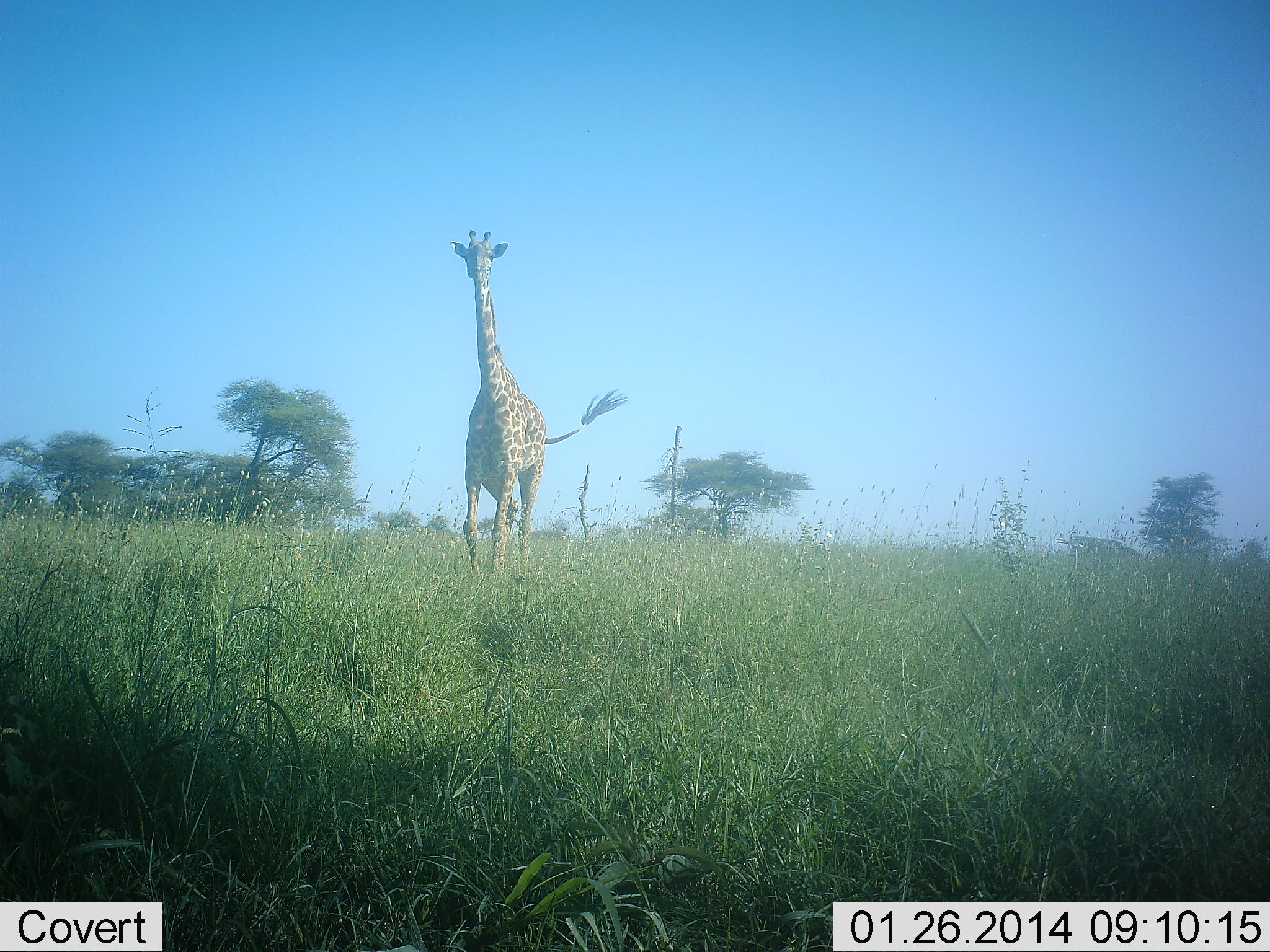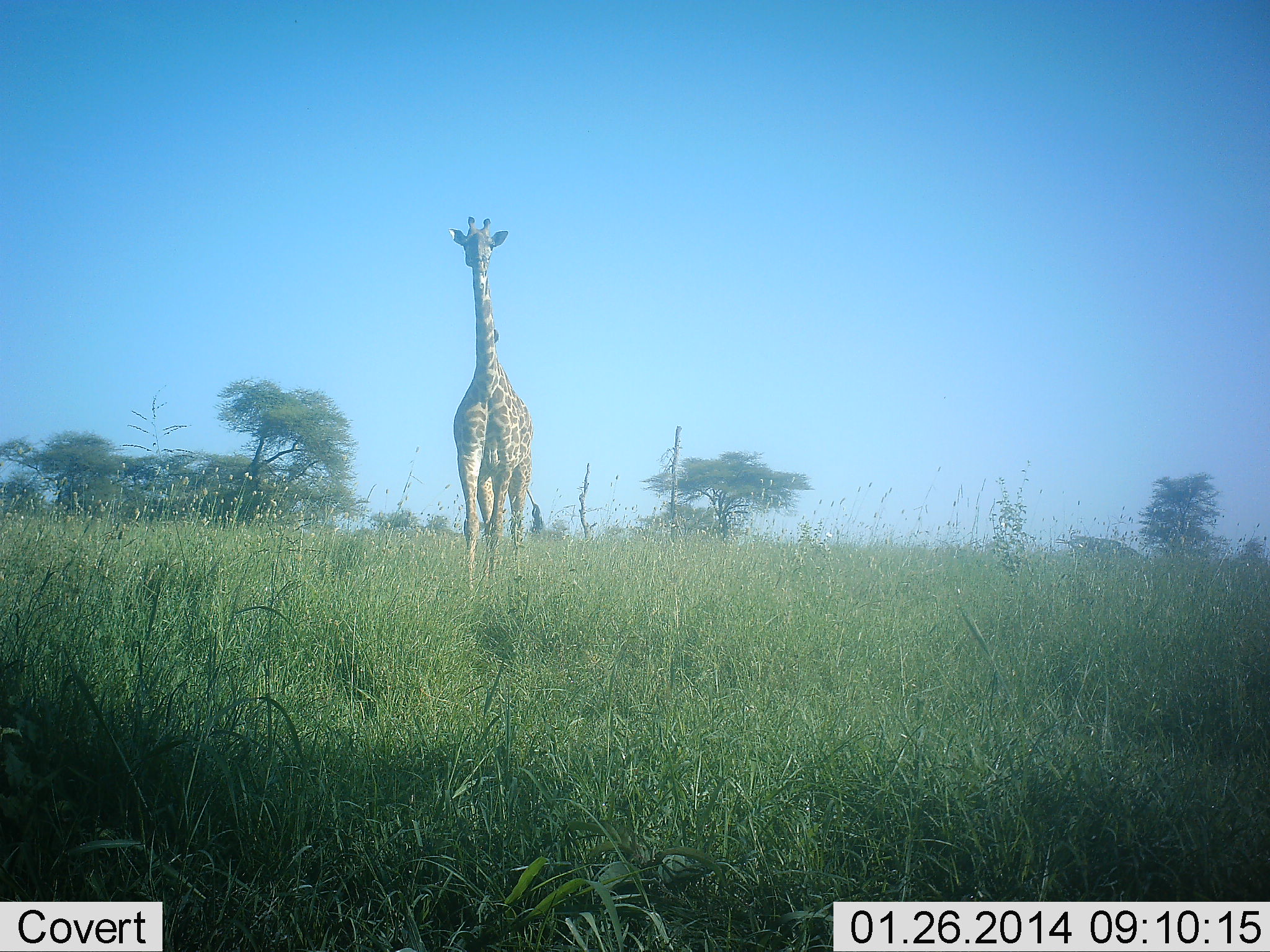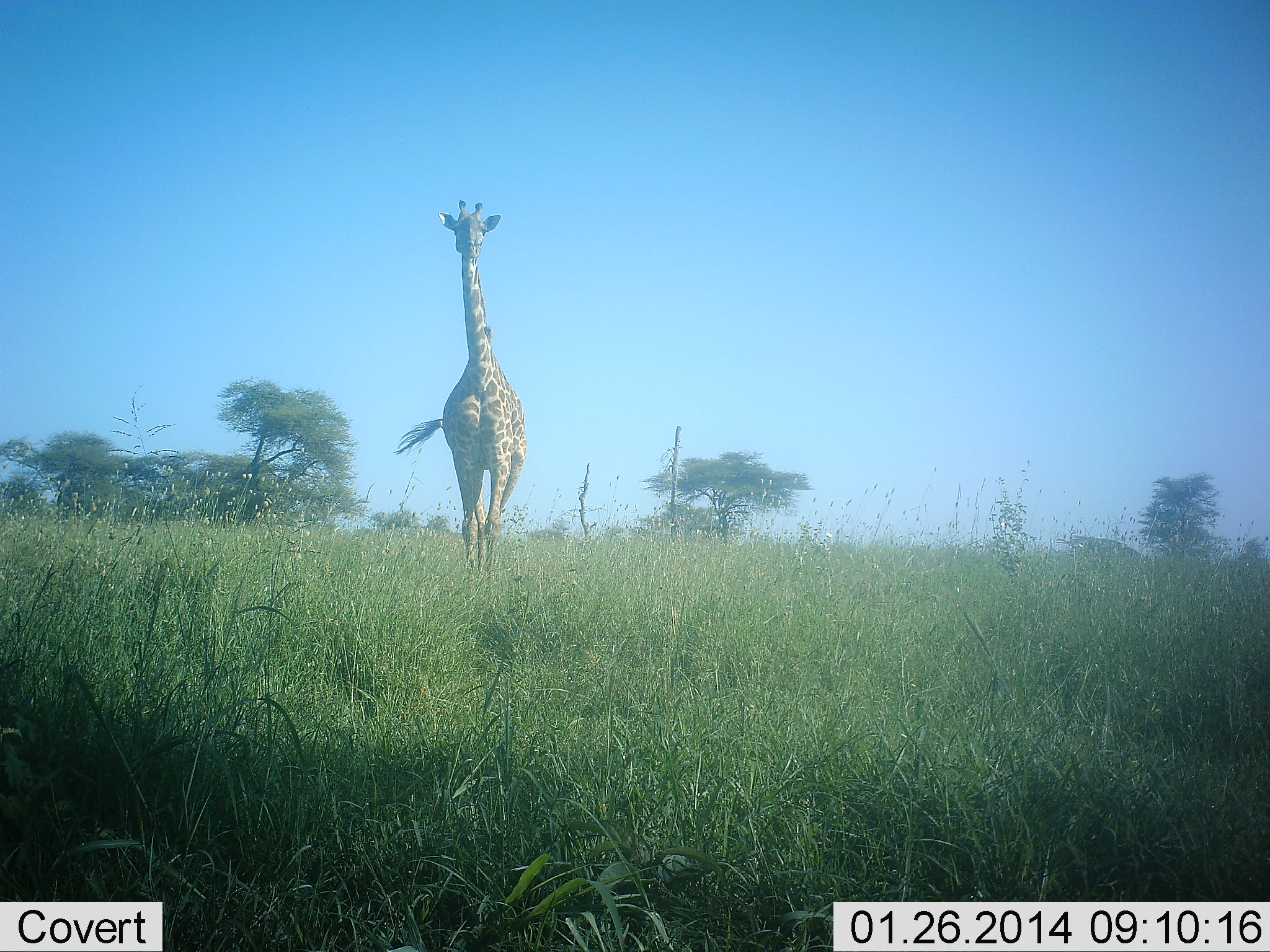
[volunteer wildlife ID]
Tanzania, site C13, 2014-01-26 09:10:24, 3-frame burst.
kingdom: Animalia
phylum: Chordata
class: Mammalia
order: Artiodactyla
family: Giraffidae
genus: Giraffa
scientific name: Giraffa camelopardalis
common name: giraffe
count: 1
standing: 30%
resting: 0%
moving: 90%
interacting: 10%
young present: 0%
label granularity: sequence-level